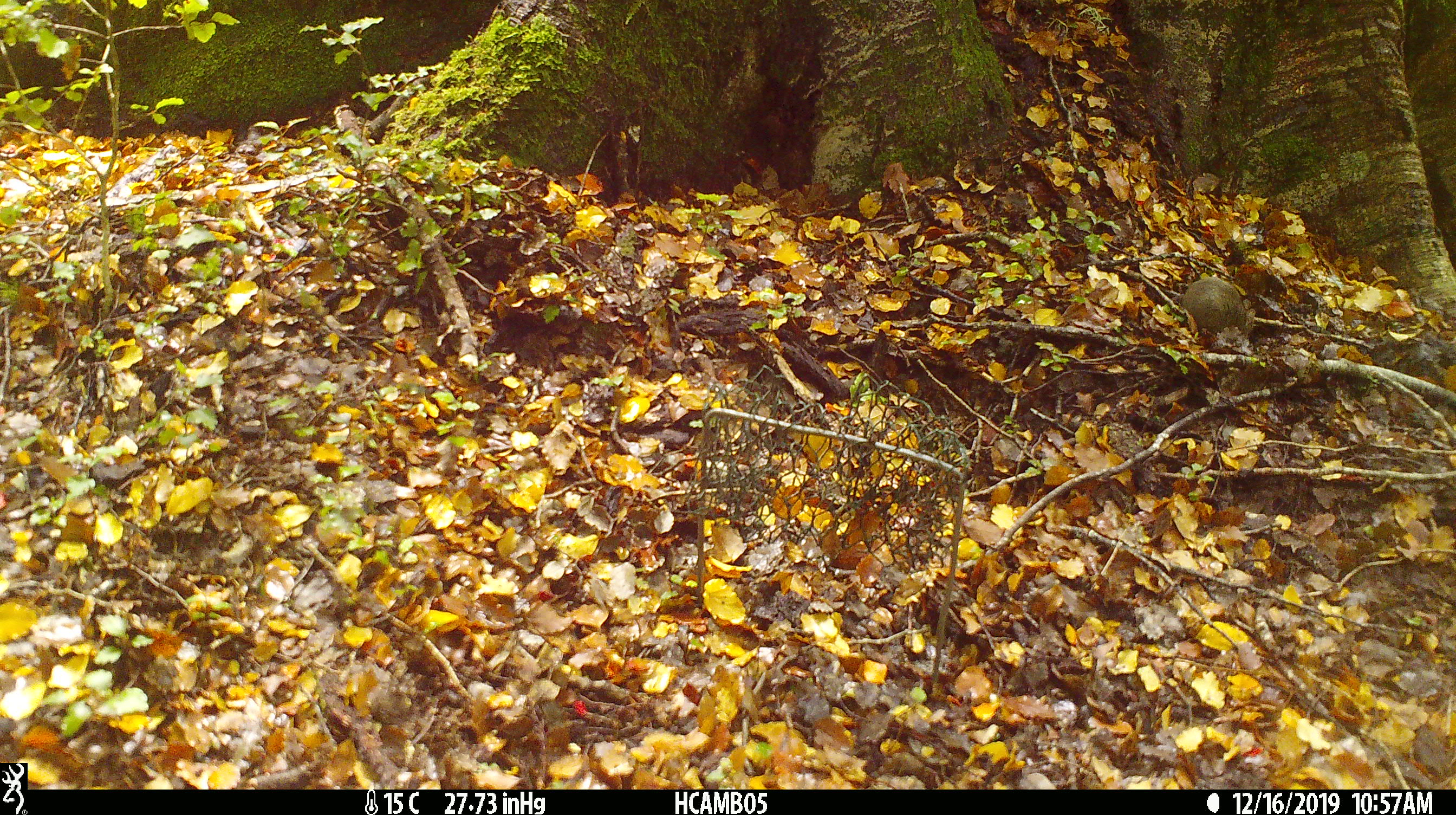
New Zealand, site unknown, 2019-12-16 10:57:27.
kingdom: Animalia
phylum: Chordata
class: Mammalia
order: Rodentia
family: Muridae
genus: Mus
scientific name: Mus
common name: mouse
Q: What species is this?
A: Mouse (Mus).